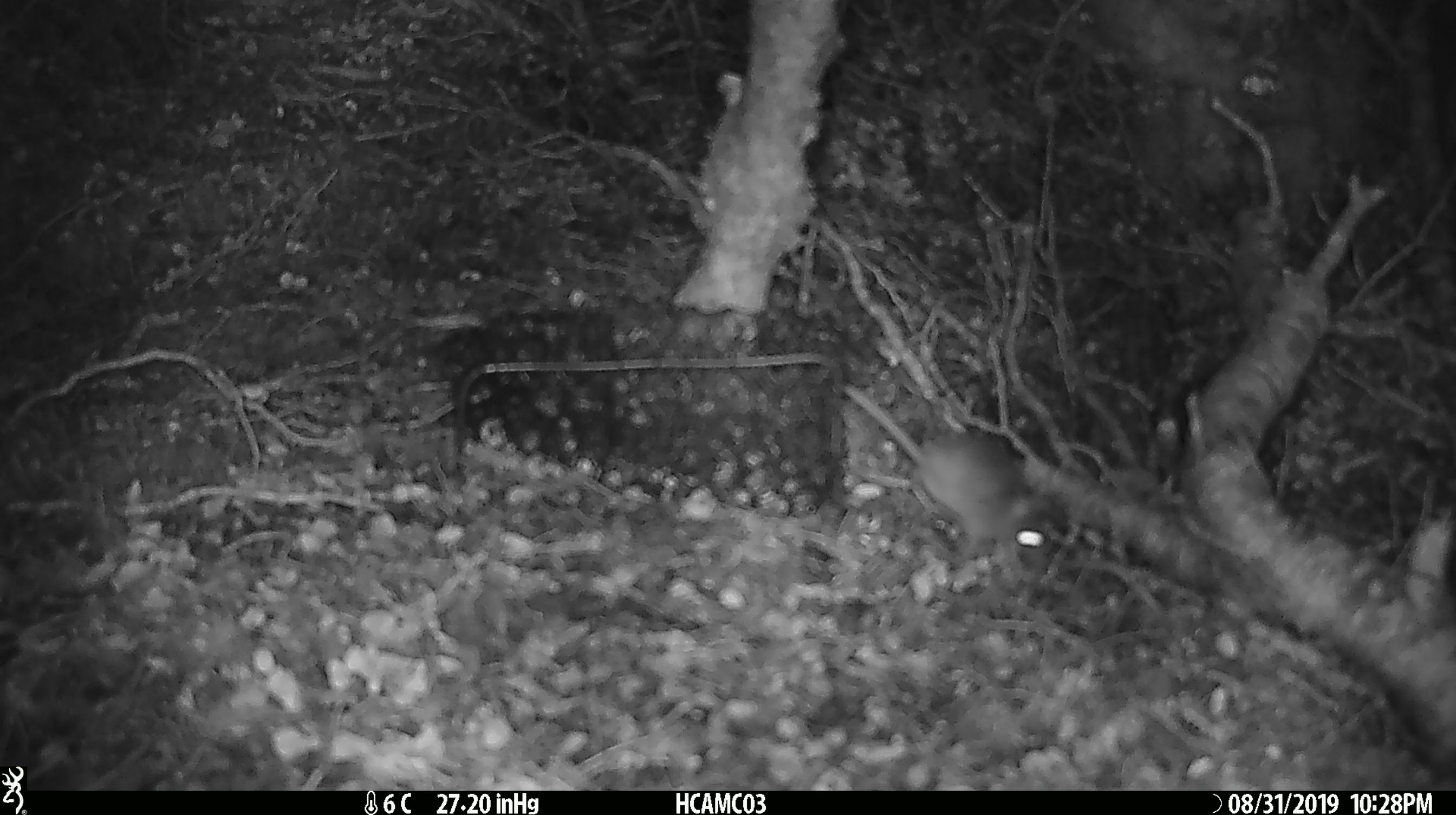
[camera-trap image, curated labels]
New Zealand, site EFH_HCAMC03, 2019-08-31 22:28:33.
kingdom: Animalia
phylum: Chordata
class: Mammalia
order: Rodentia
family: Muridae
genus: Mus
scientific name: Mus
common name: mouse